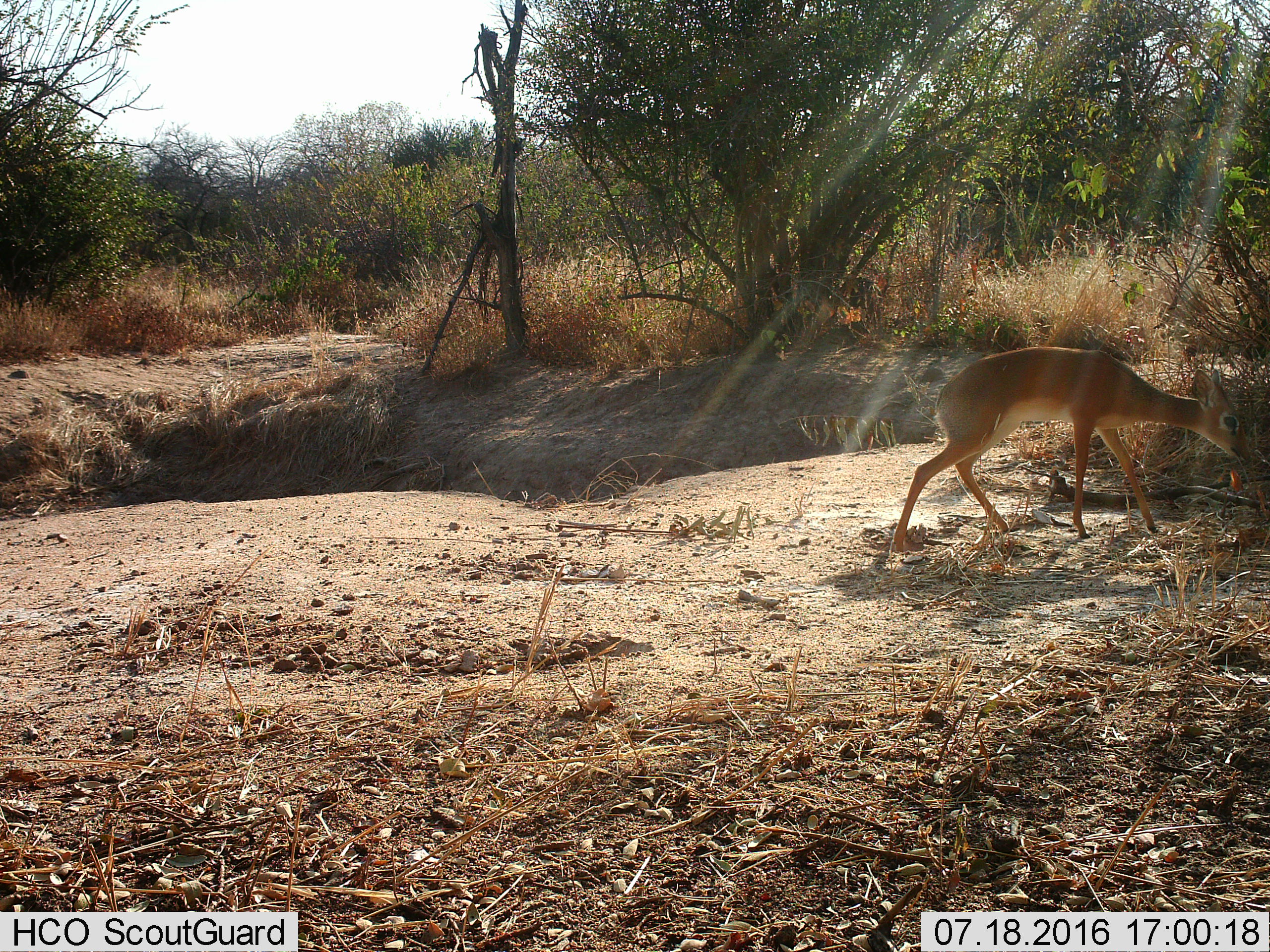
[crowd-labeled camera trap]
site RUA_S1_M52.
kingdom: Animalia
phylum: Chordata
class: Mammalia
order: Artiodactyla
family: Bovidae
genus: Madoqua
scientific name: Madoqua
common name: dik-dik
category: dikdik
Dikdik (dik-dik) (Madoqua), count 1. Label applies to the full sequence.